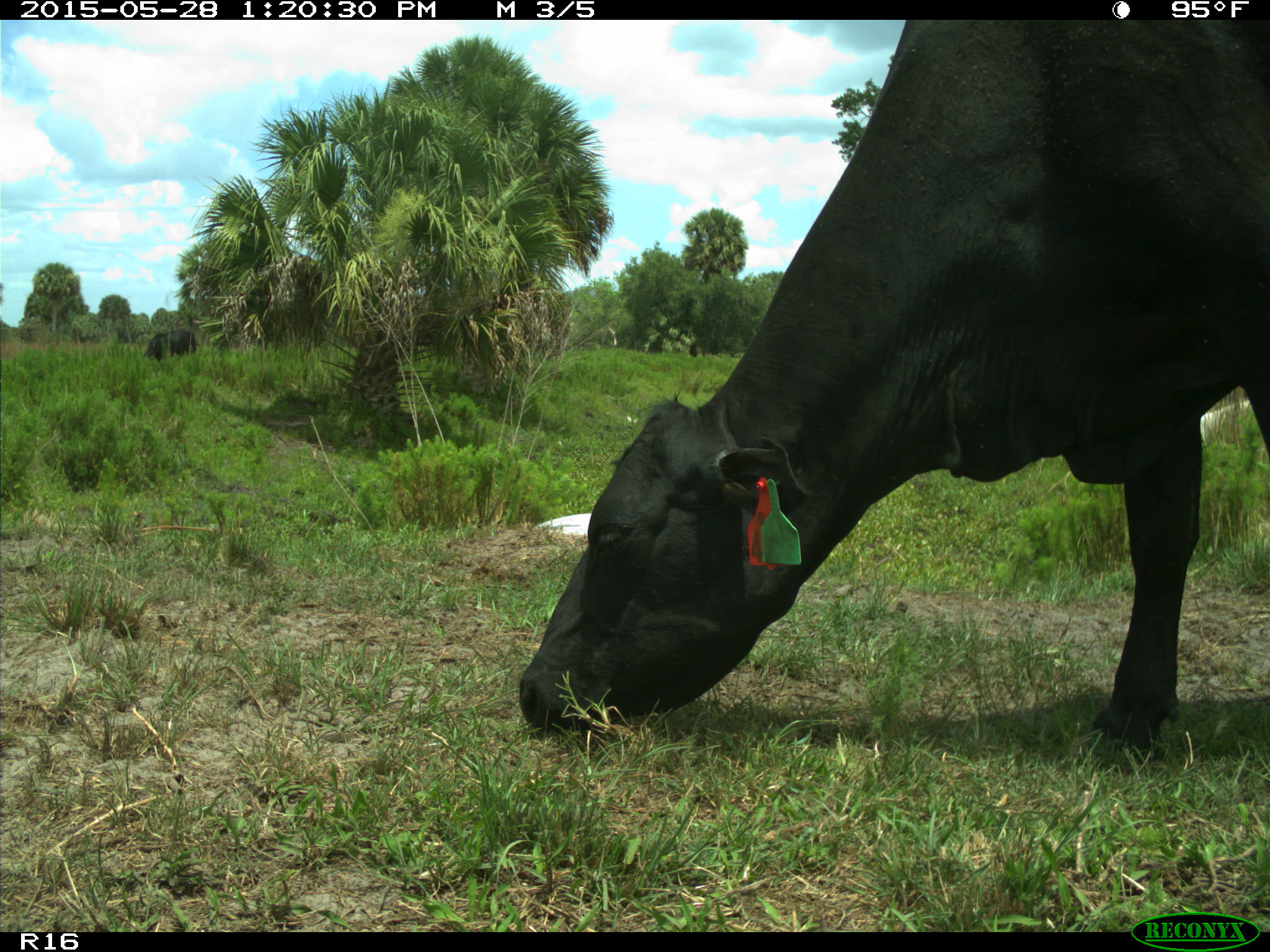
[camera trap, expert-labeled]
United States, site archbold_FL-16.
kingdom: Animalia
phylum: Chordata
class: Mammalia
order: Artiodactyla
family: Bovidae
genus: Bos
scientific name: Bos taurus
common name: domestic cow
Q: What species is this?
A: Bos taurus (domestic cow).